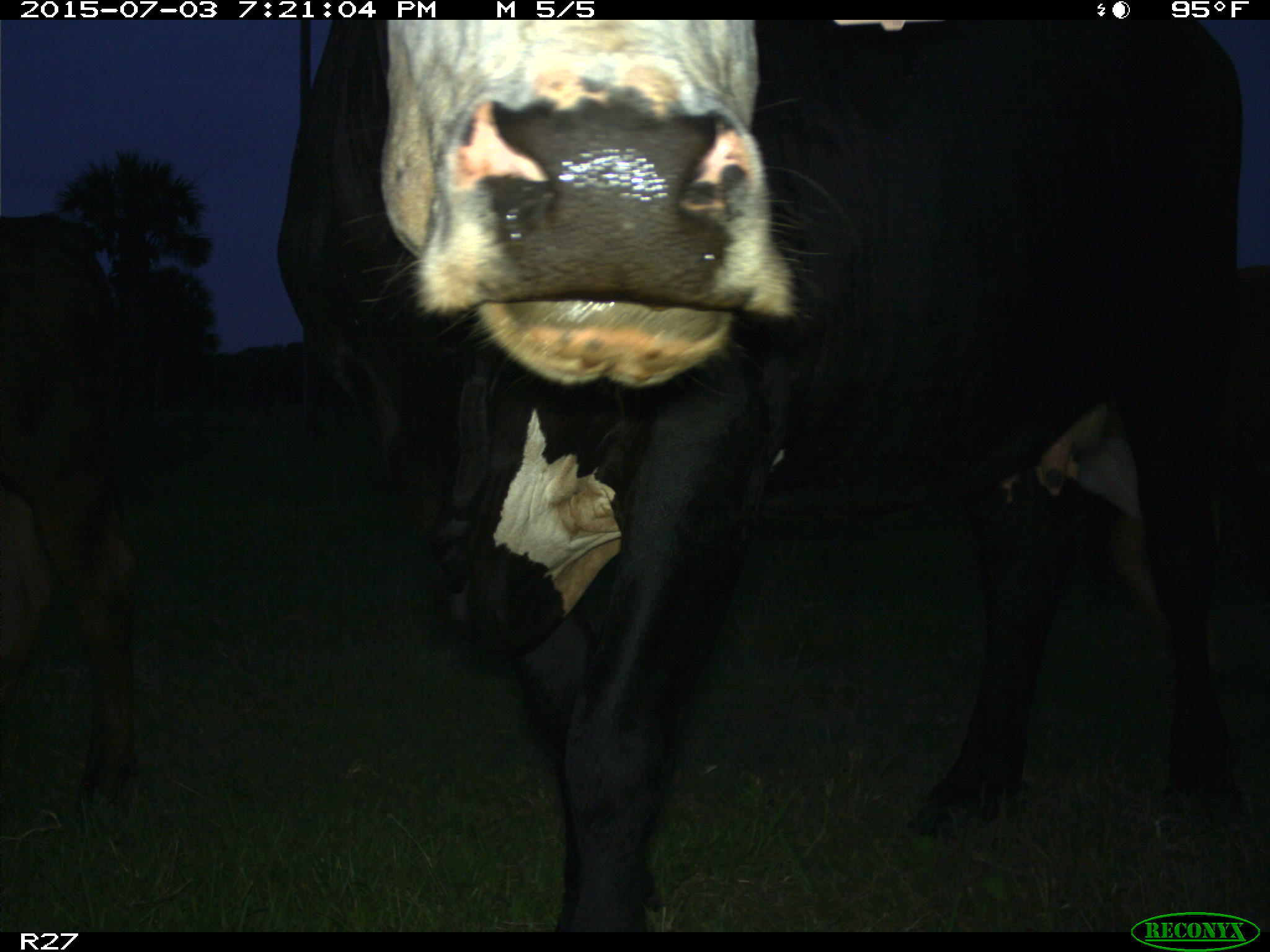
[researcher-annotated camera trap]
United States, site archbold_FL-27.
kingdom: Animalia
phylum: Chordata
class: Mammalia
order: Artiodactyla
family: Bovidae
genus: Bos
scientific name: Bos taurus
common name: domestic cow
Bos taurus (domestic cow).